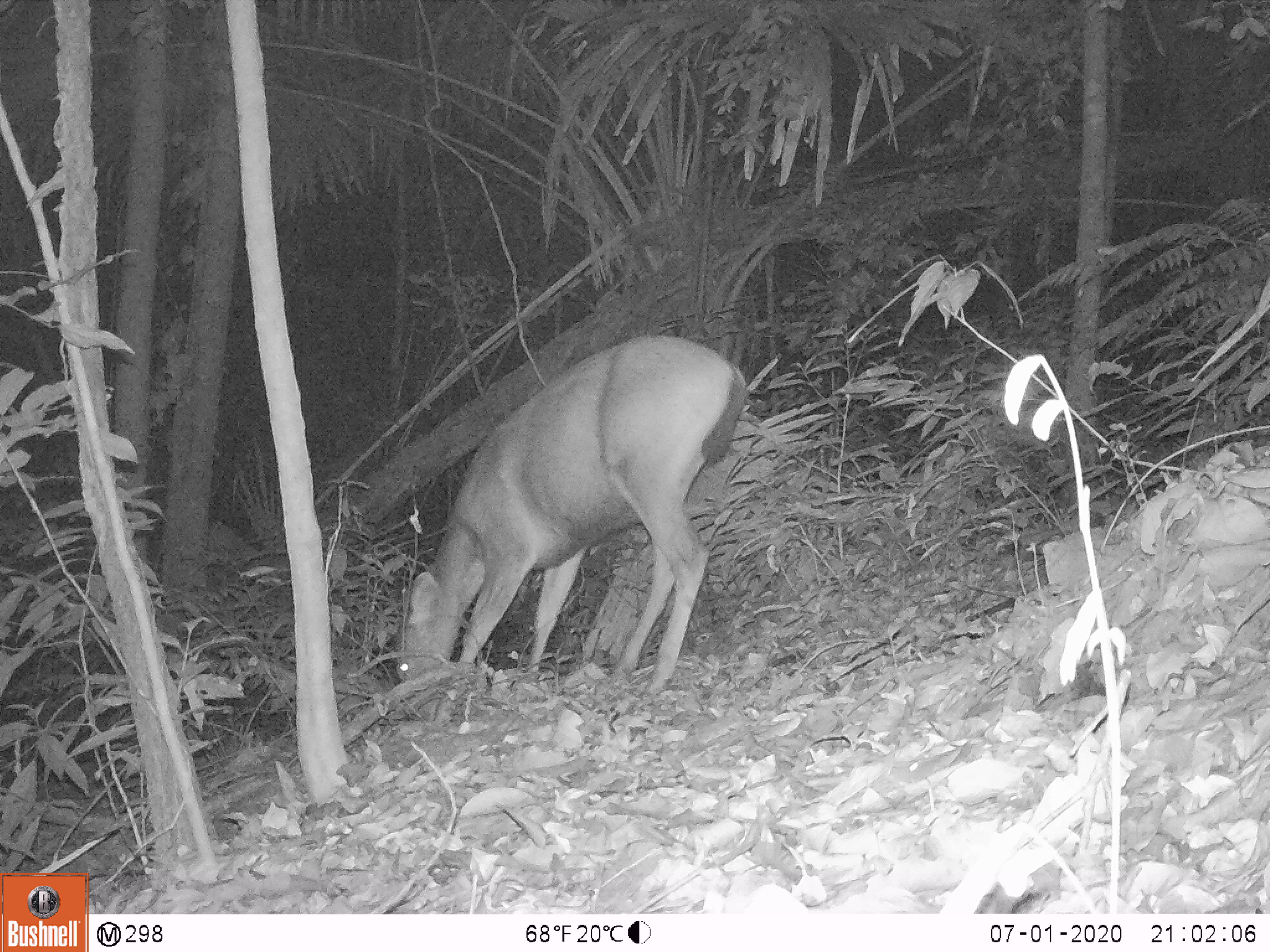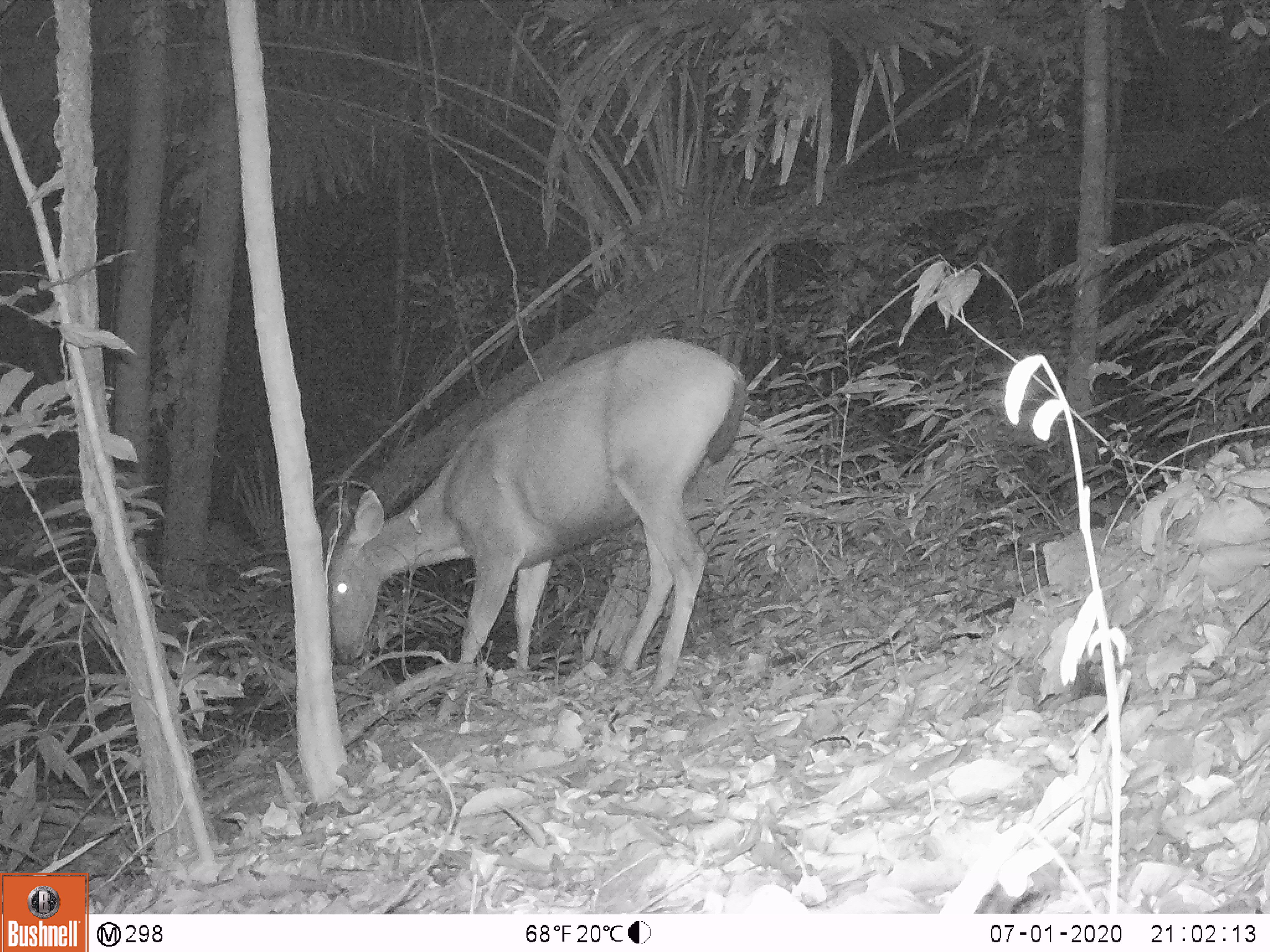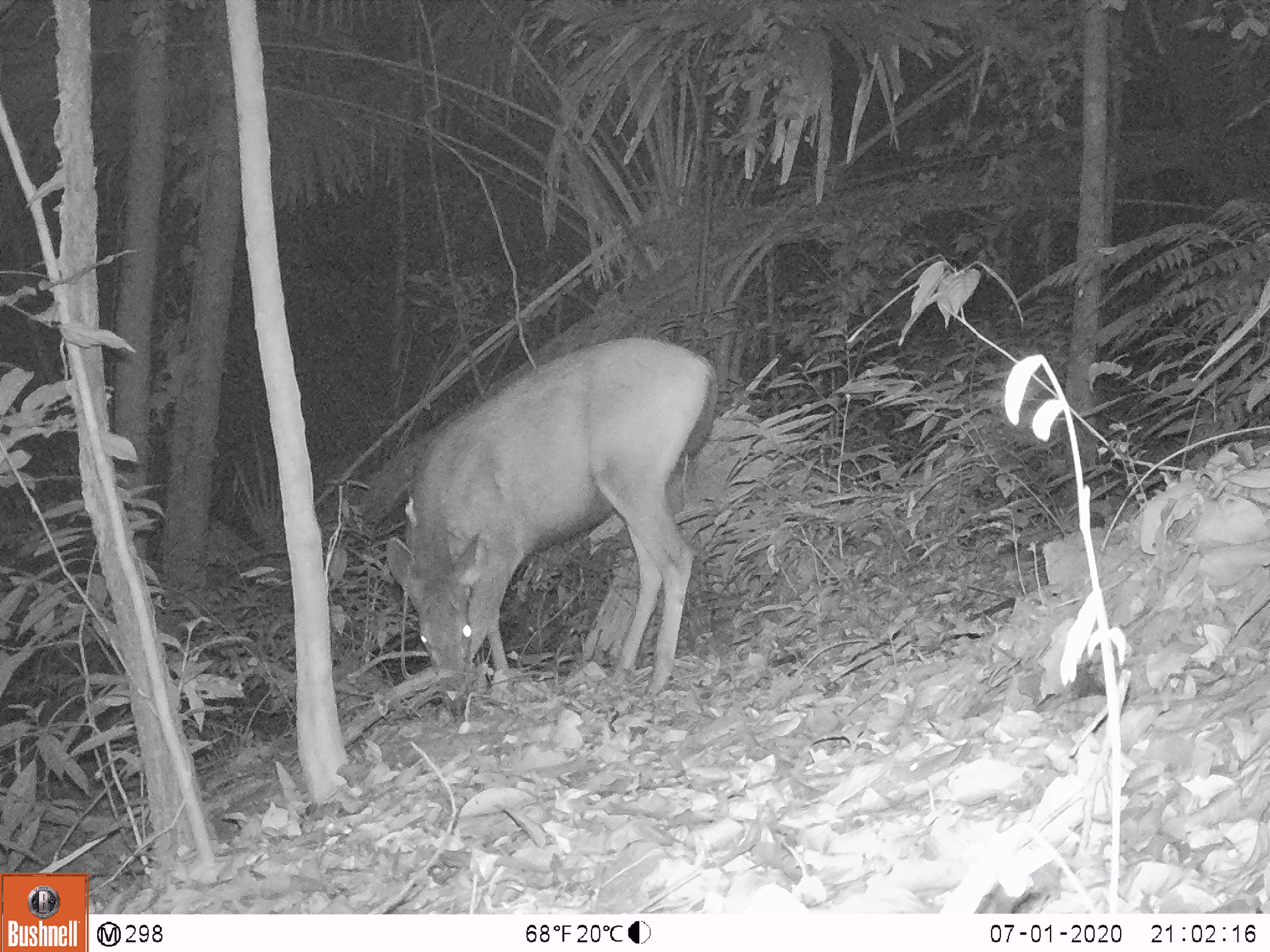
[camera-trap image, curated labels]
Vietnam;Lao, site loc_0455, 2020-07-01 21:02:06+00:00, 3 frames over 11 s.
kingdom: Animalia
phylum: Chordata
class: Mammalia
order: Artiodactyla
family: Cervidae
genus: Rusa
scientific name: Rusa unicolor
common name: sambar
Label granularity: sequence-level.